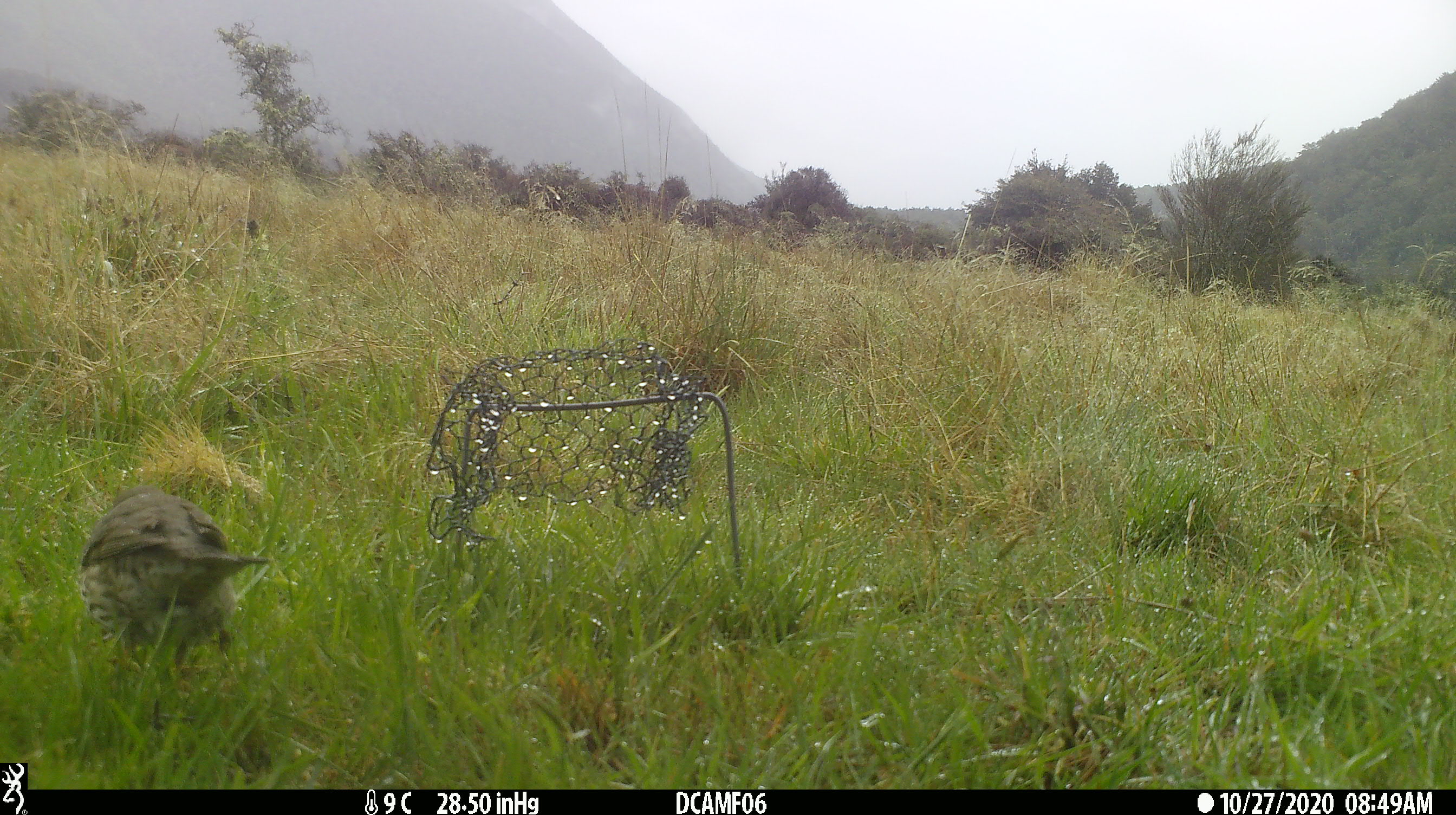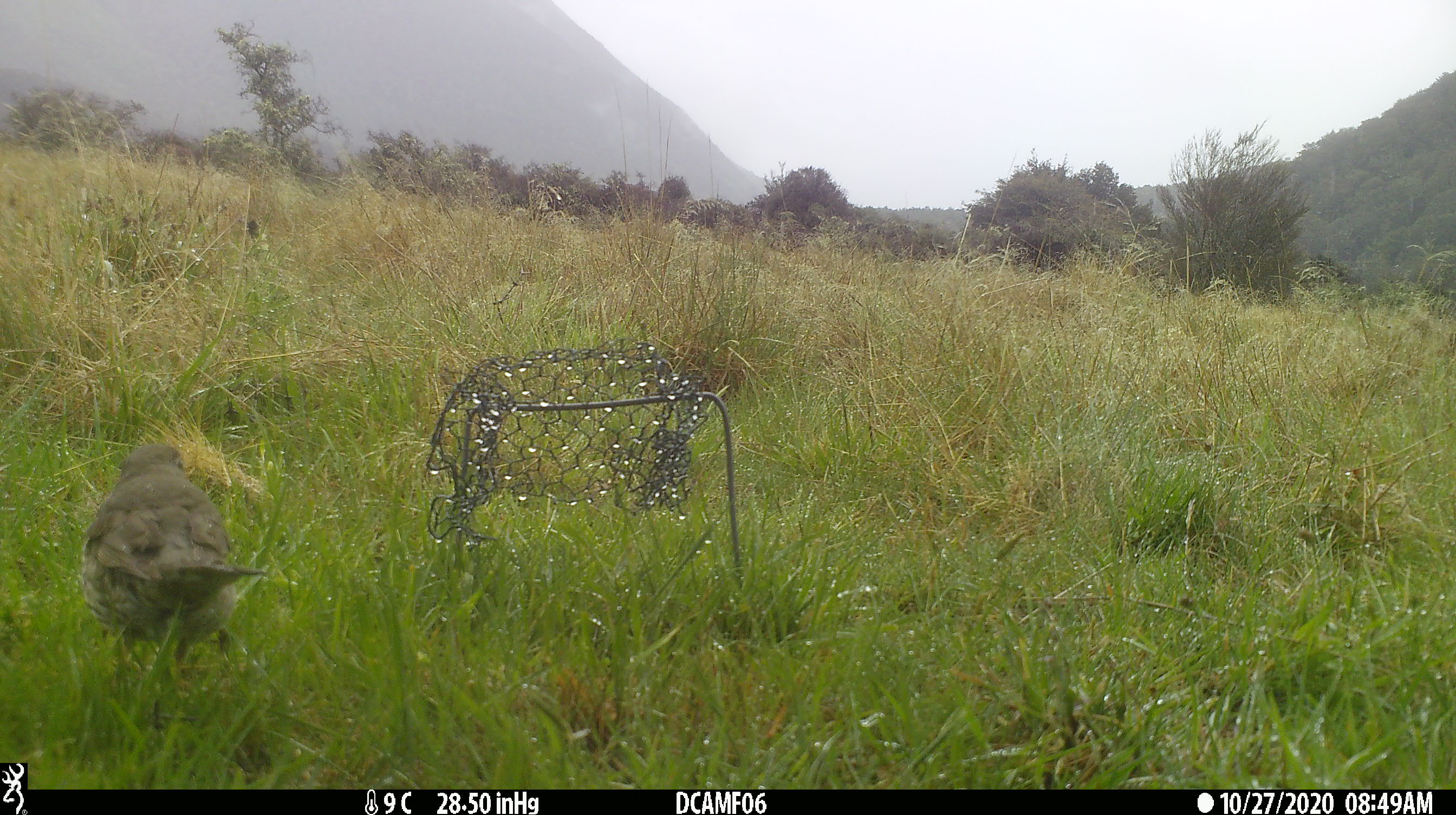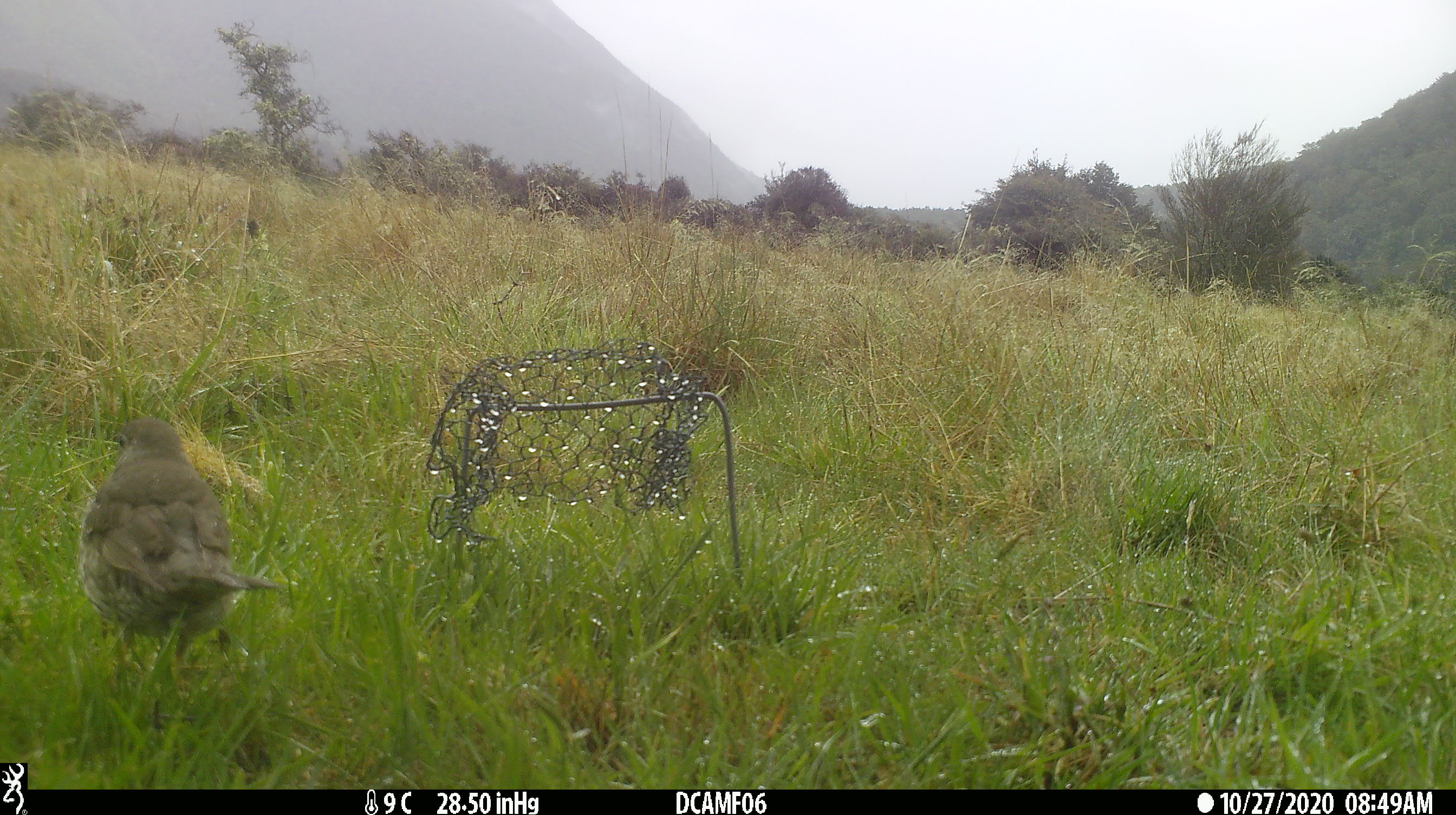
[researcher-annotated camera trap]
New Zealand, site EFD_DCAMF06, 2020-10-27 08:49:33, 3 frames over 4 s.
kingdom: Animalia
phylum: Chordata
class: Aves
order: Passeriformes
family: Turdidae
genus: Turdus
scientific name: Turdus philomelos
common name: song thrush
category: thrush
Thrush (song thrush) (Turdus philomelos).